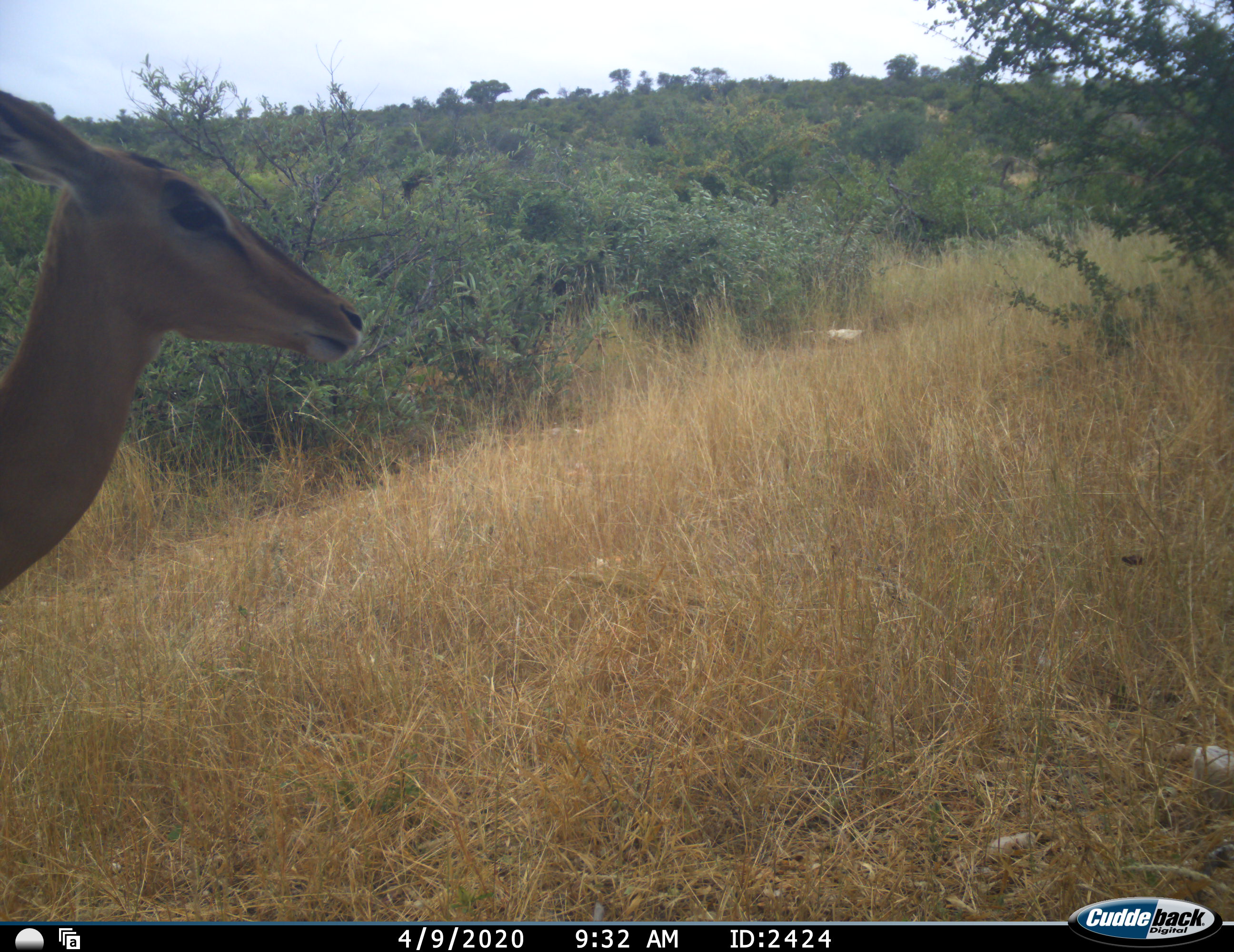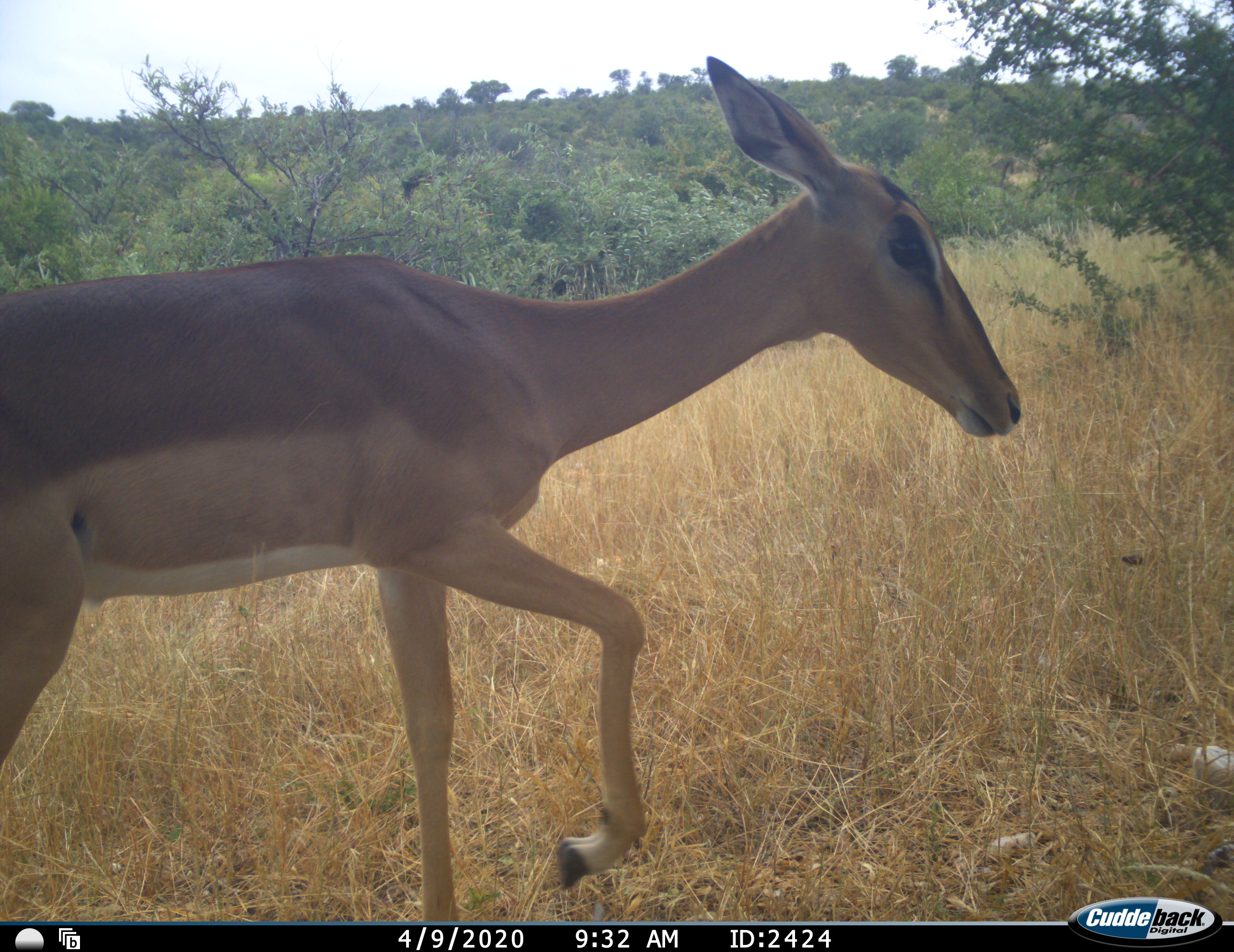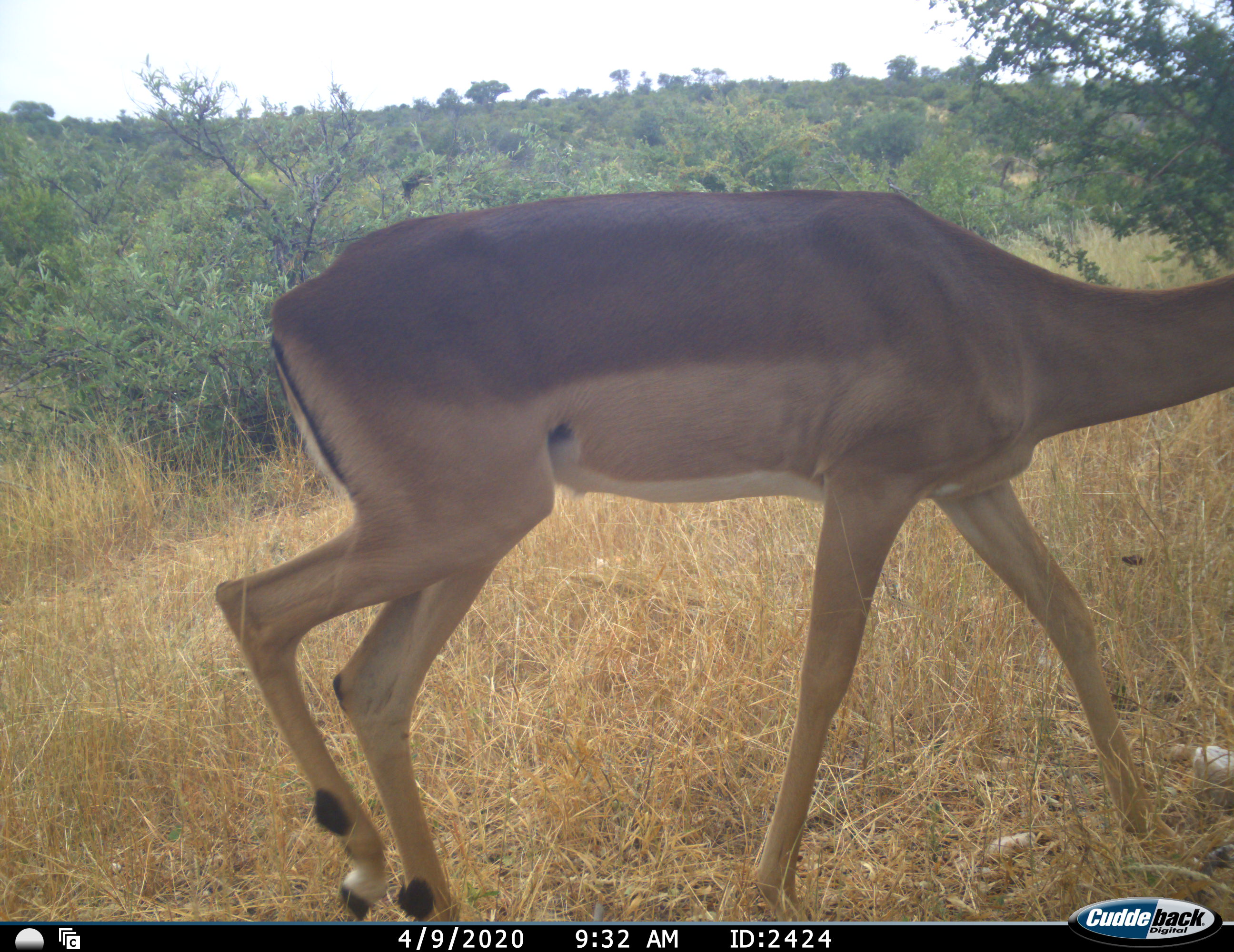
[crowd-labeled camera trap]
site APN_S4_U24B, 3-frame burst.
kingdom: Animalia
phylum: Chordata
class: Mammalia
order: Artiodactyla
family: Bovidae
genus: Aepyceros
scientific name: Aepyceros melampus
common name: impala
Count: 1.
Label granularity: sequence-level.